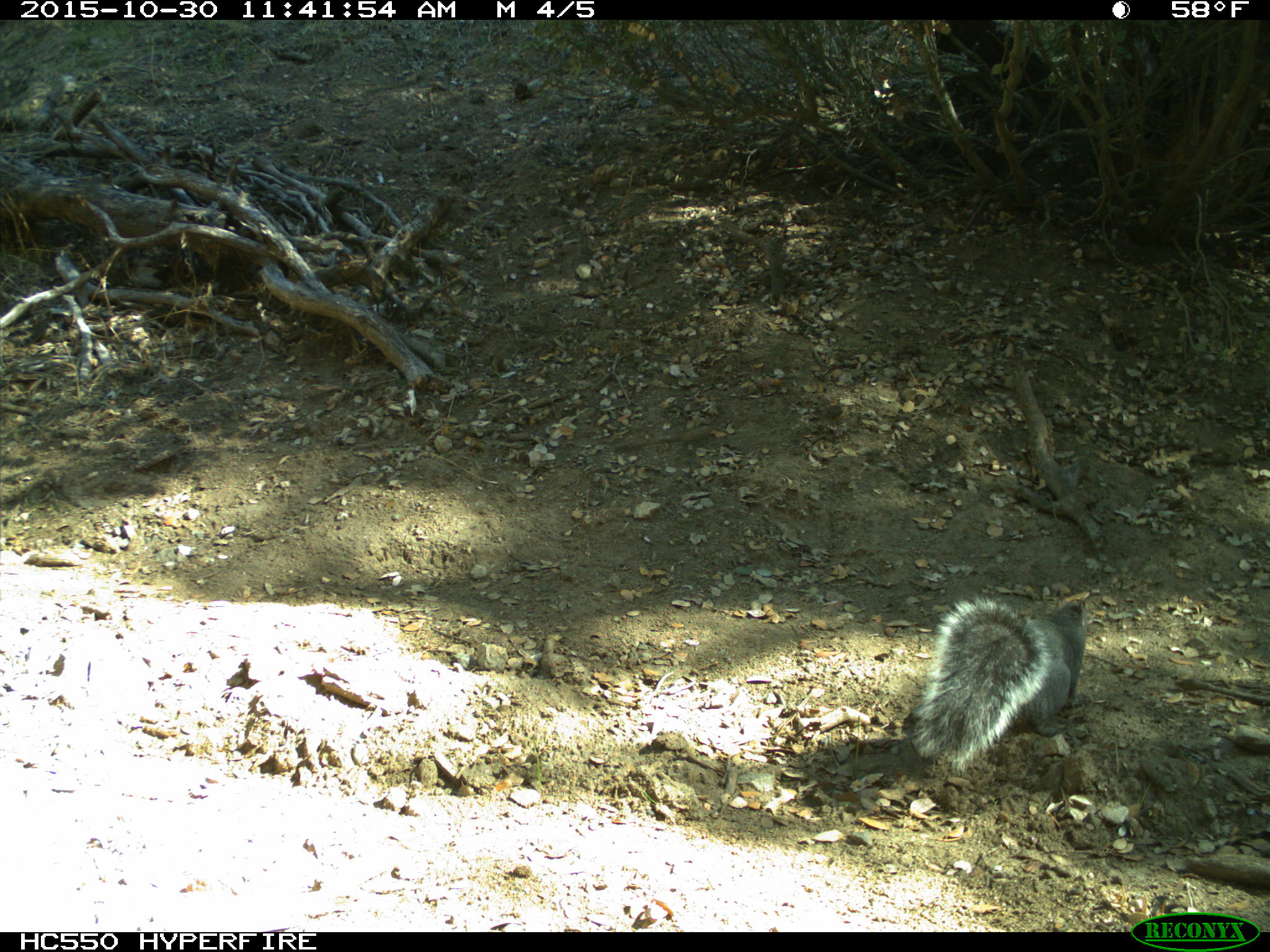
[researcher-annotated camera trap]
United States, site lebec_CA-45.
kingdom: Animalia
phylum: Chordata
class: Mammalia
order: Rodentia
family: Sciuridae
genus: Sciurus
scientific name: Sciurus carolinensis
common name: eastern gray squirrel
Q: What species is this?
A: Sciurus carolinensis (eastern gray squirrel).